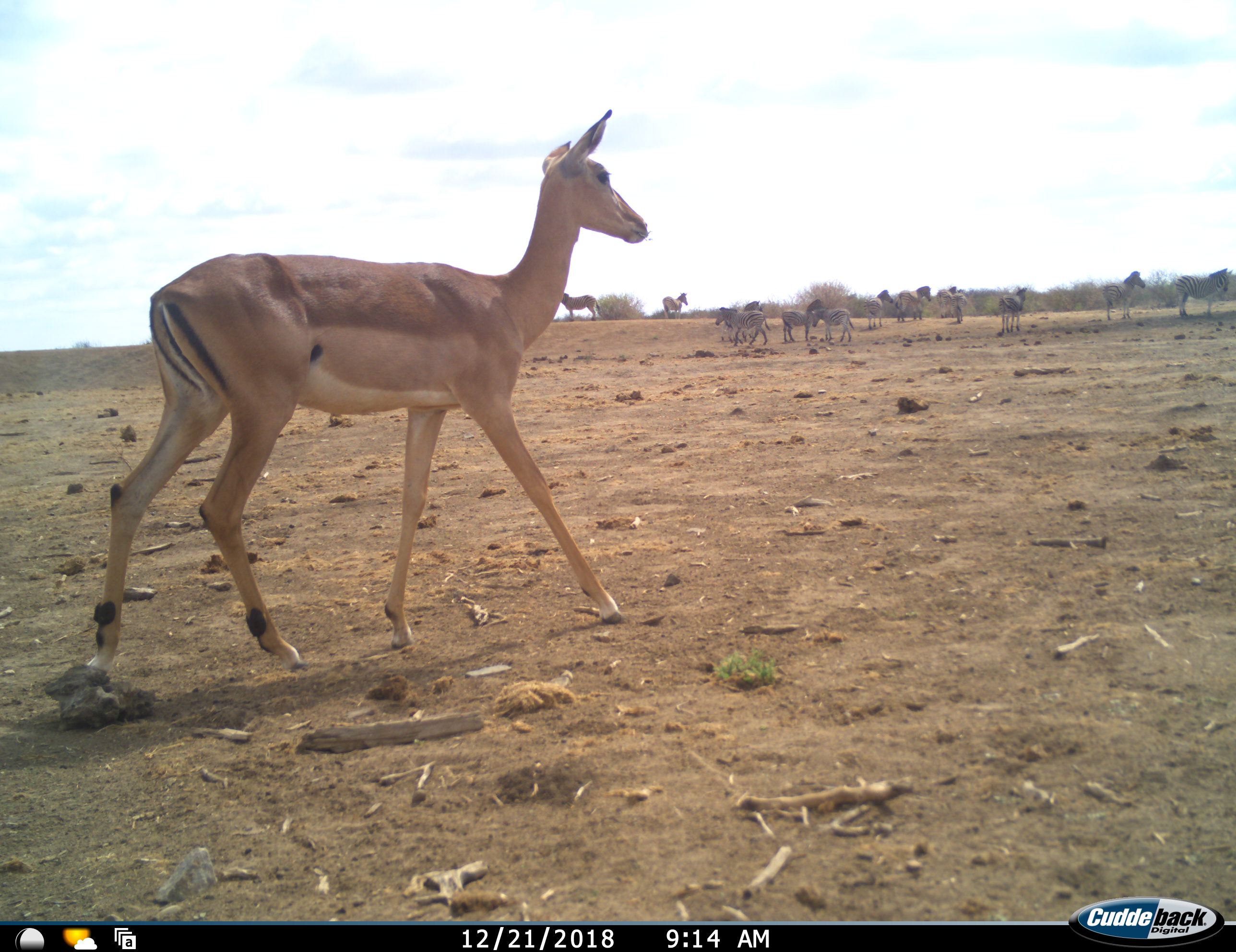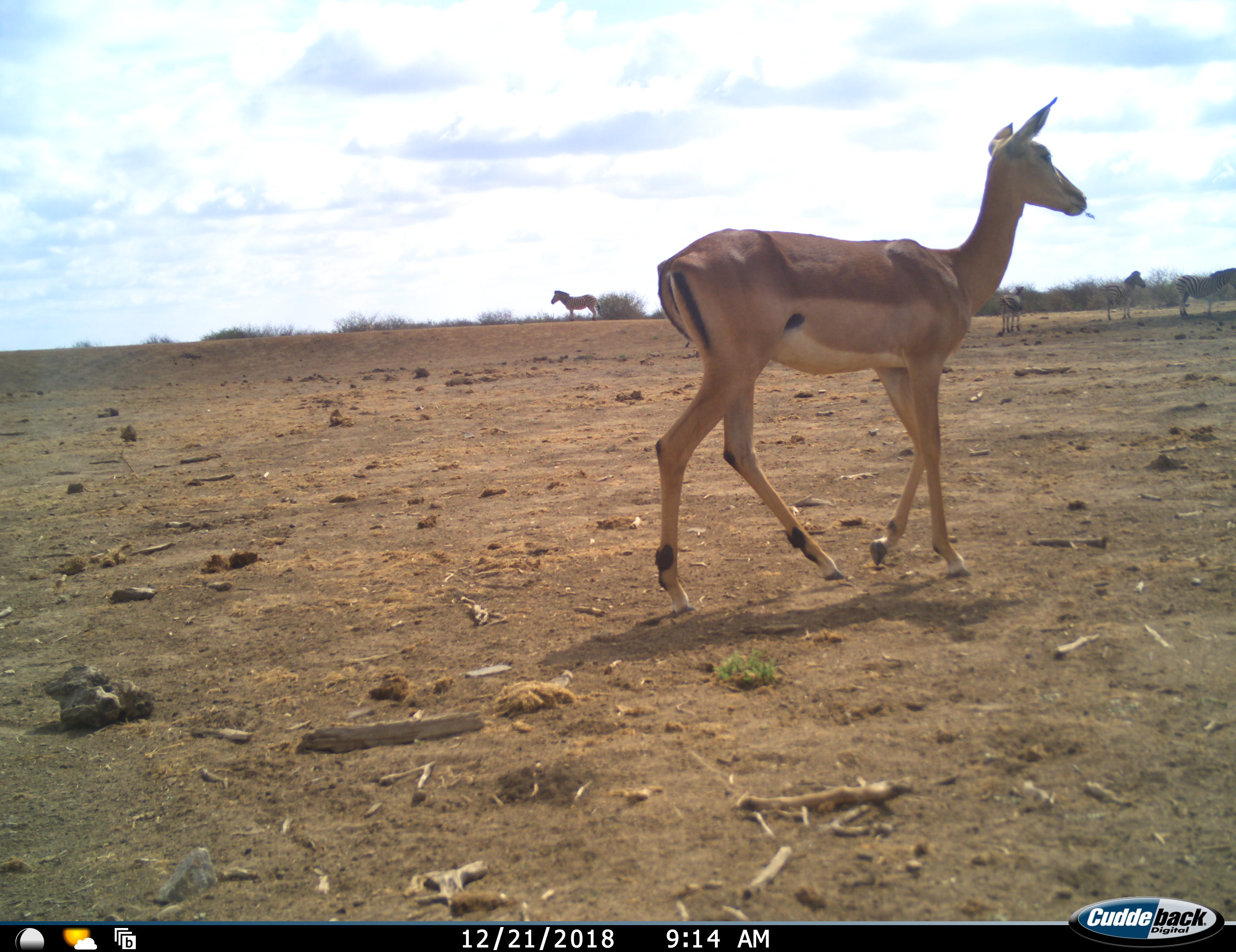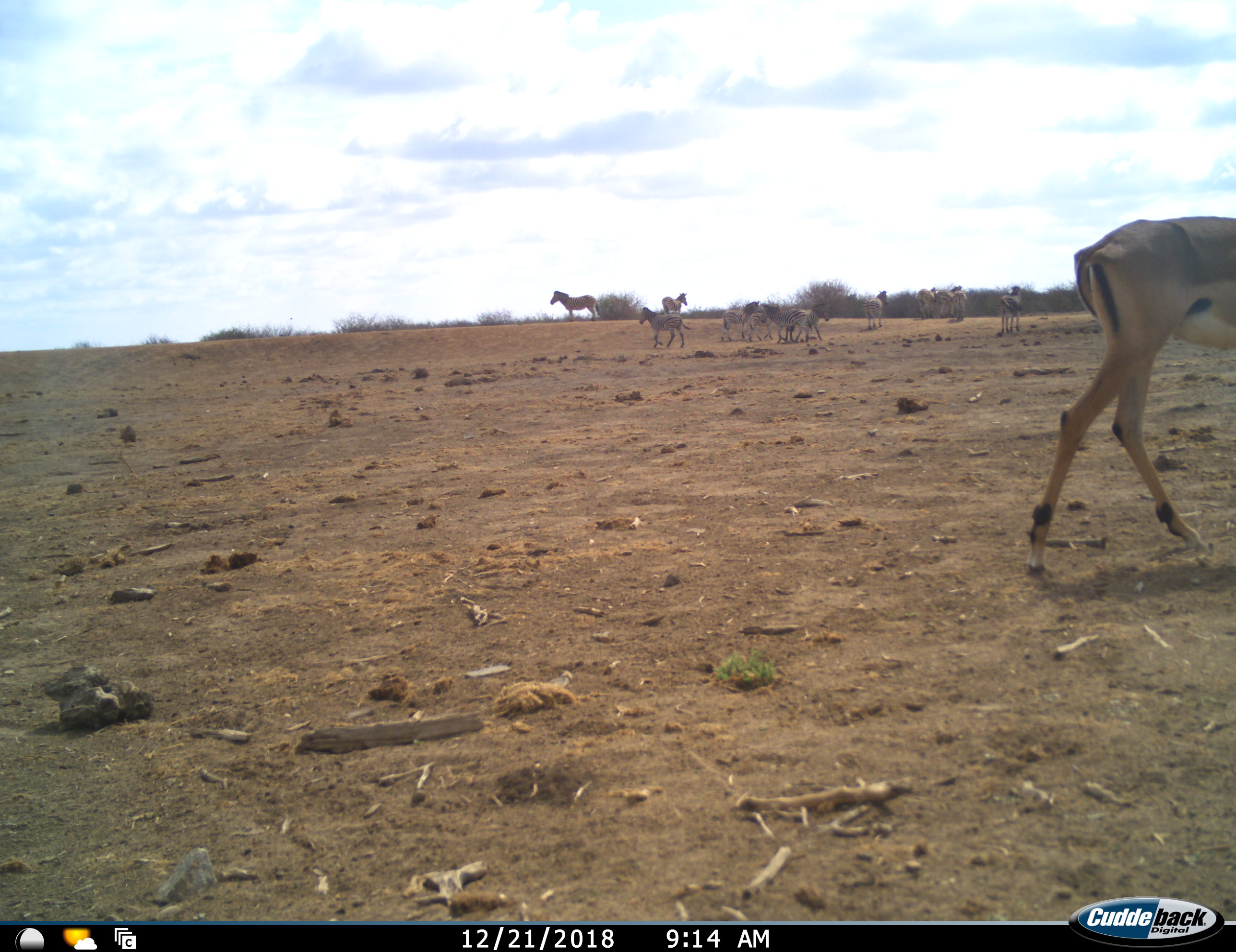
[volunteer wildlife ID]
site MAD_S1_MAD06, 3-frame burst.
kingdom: Animalia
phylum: Chordata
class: Mammalia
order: Artiodactyla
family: Bovidae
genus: Aepyceros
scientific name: Aepyceros melampus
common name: impala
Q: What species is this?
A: Impala (Aepyceros melampus).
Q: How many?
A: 1.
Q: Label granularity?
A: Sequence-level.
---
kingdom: Animalia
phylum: Chordata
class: Mammalia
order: Perissodactyla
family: Equidae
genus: Equus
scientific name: Equus quagga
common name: plains zebra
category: zebraplains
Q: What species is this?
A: Zebraplains (plains zebra) (Equus quagga).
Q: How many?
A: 11-50.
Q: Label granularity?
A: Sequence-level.